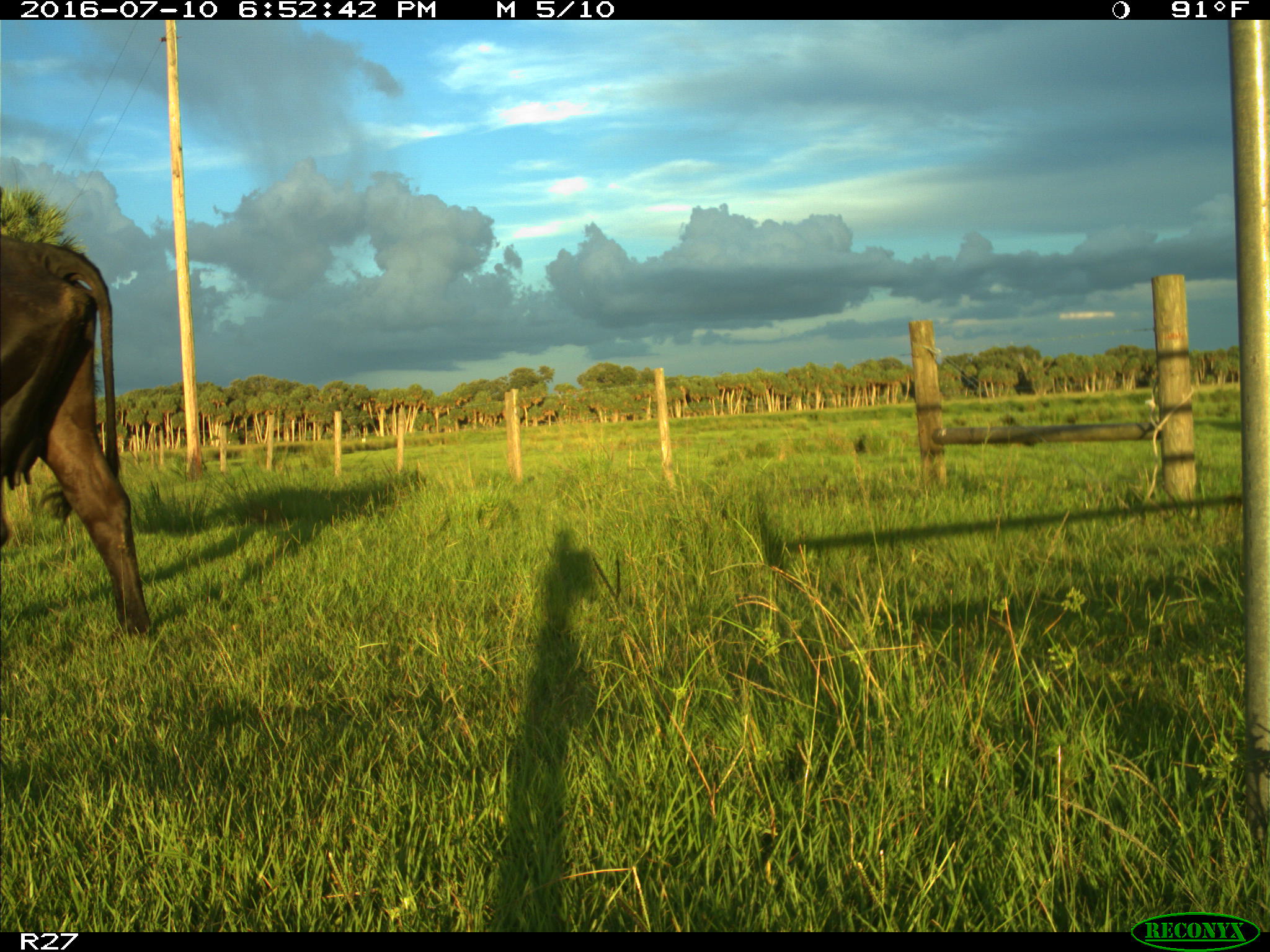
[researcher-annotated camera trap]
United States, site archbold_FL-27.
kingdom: Animalia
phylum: Chordata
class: Mammalia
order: Artiodactyla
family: Bovidae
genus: Bos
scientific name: Bos taurus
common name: domestic cow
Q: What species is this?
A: Bos taurus (domestic cow).